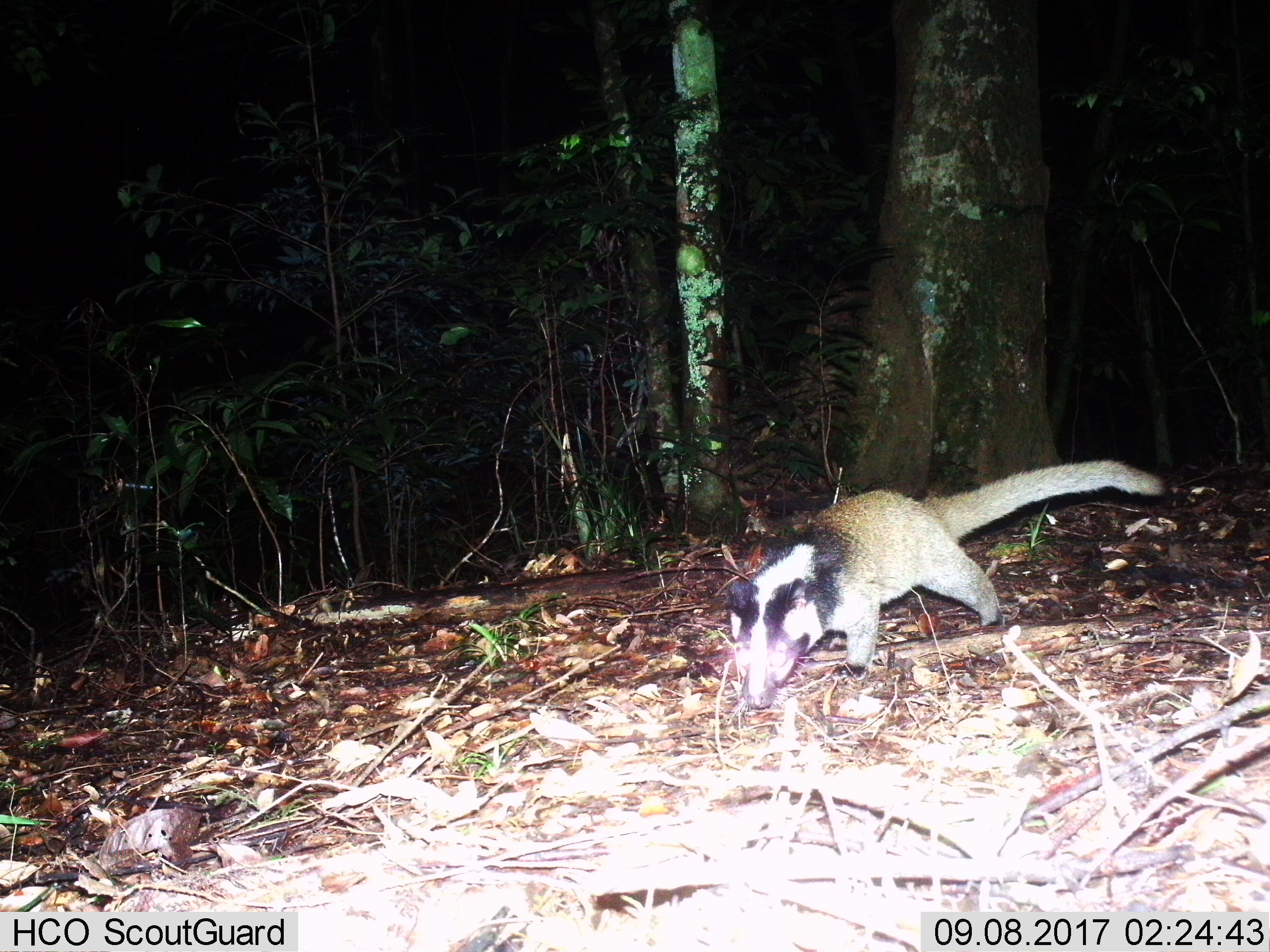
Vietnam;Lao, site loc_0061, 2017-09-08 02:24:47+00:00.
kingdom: Animalia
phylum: Chordata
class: Mammalia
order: Carnivora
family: Viverridae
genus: Paguma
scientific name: Paguma larvata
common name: masked palm civet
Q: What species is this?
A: Masked palm civet (Paguma larvata).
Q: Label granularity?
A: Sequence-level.